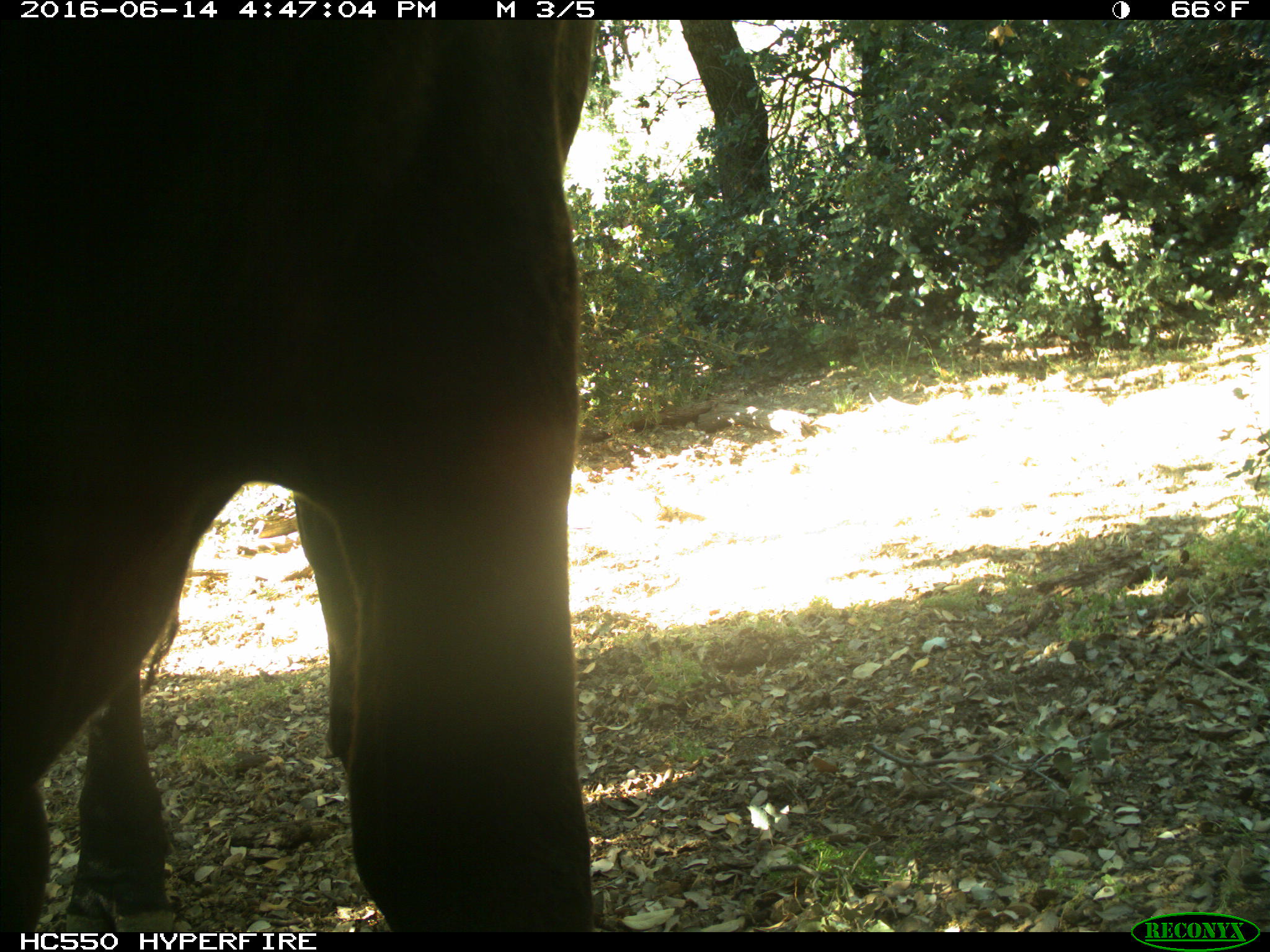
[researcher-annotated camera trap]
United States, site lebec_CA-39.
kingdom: Animalia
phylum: Chordata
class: Mammalia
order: Artiodactyla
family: Bovidae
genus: Bos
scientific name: Bos taurus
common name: domestic cow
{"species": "Bos taurus (domestic cow)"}